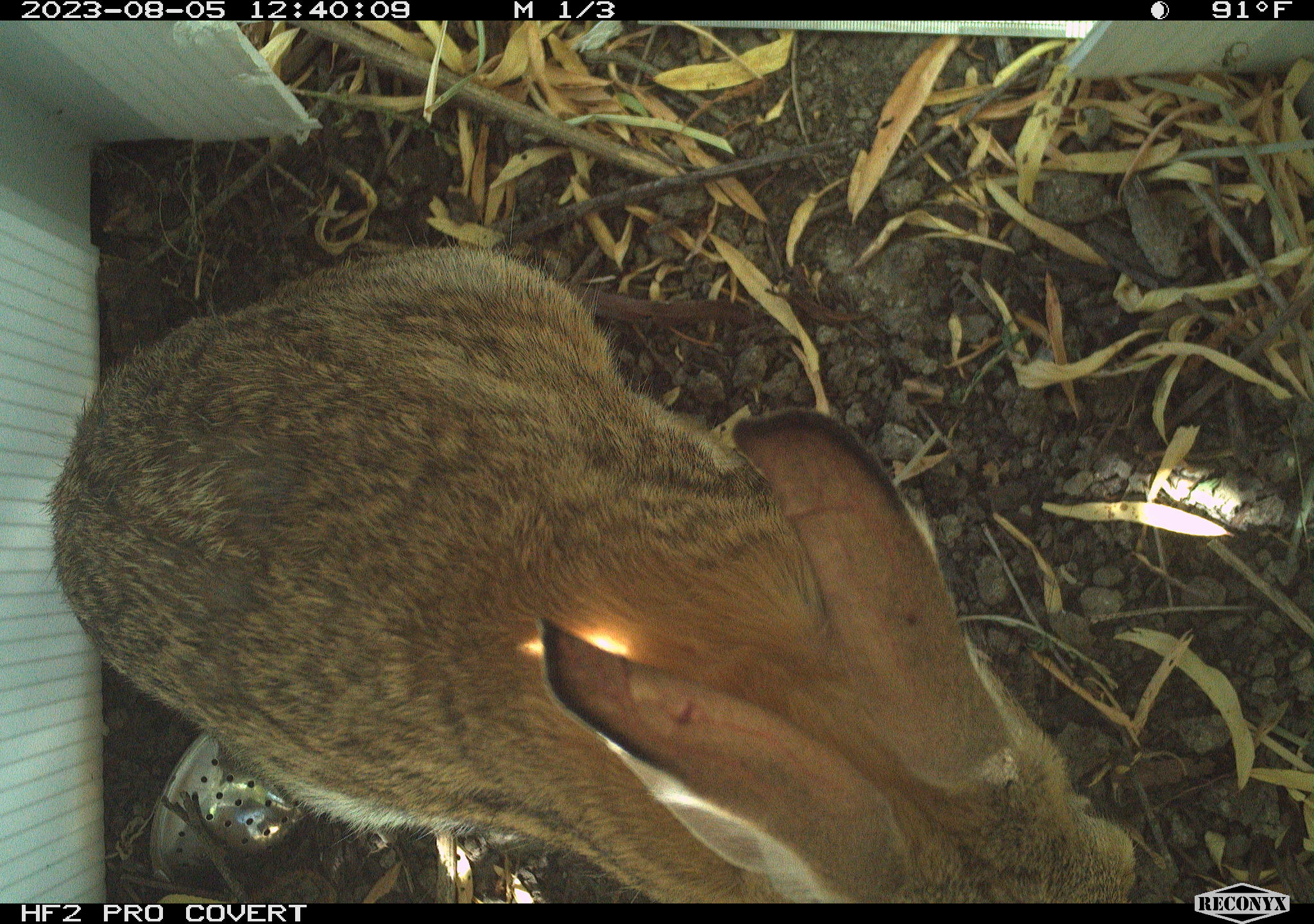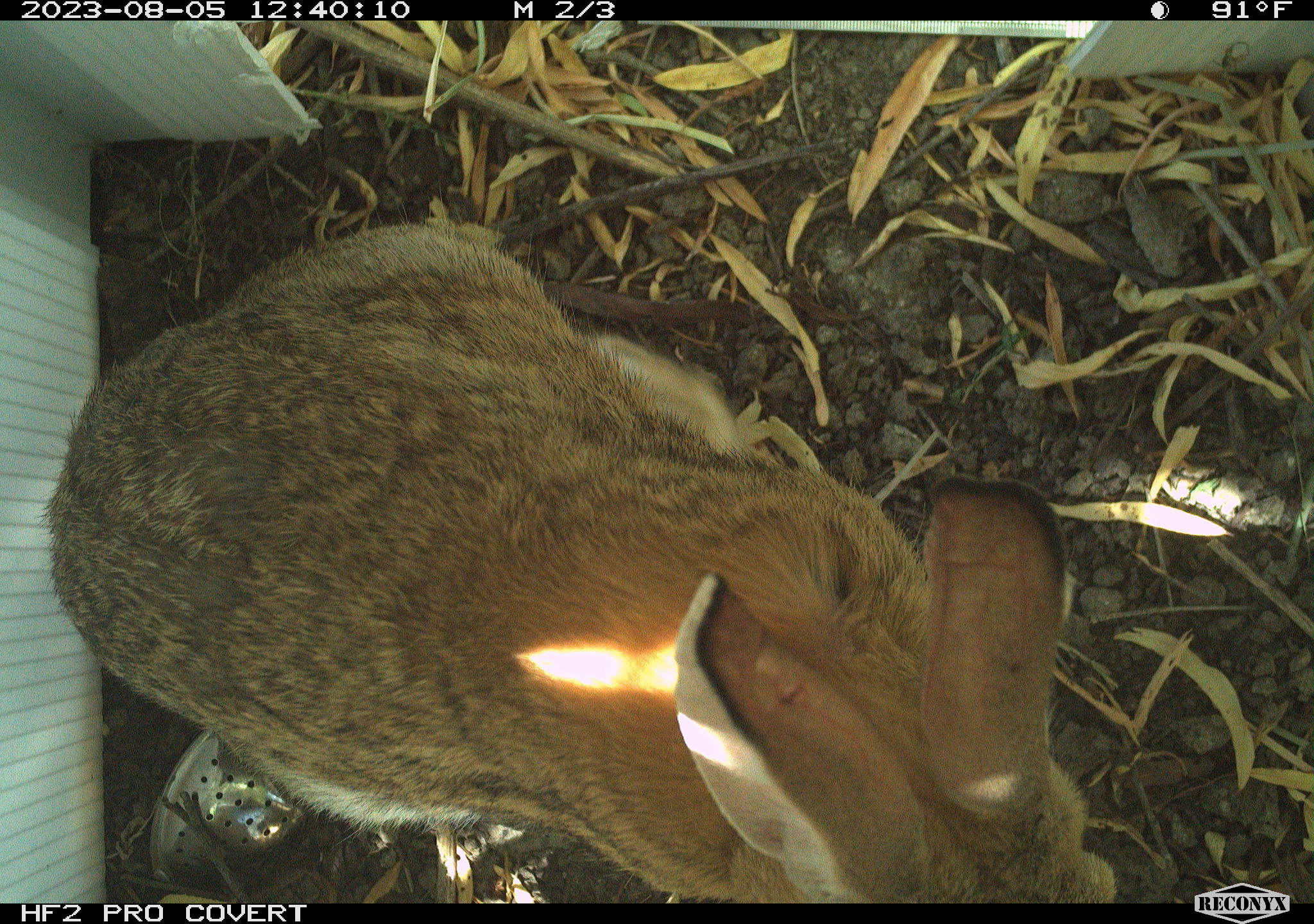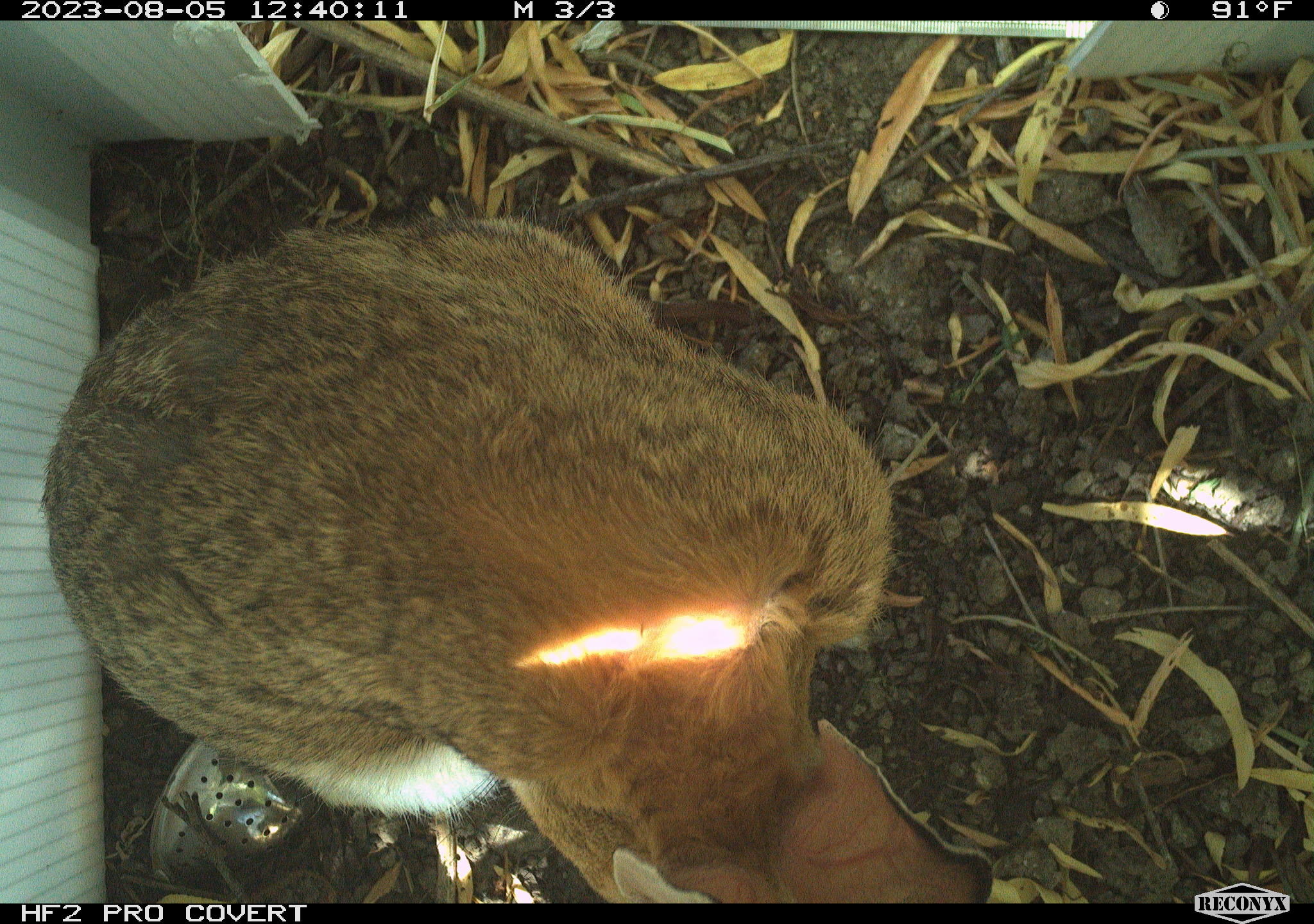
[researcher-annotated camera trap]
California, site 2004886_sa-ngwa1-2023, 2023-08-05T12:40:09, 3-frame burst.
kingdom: Animalia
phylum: Chordata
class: Mammalia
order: Lagomorpha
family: Leporidae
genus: Sylvilagus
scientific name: Sylvilagus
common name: cottontail rabbits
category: sylvilagus species